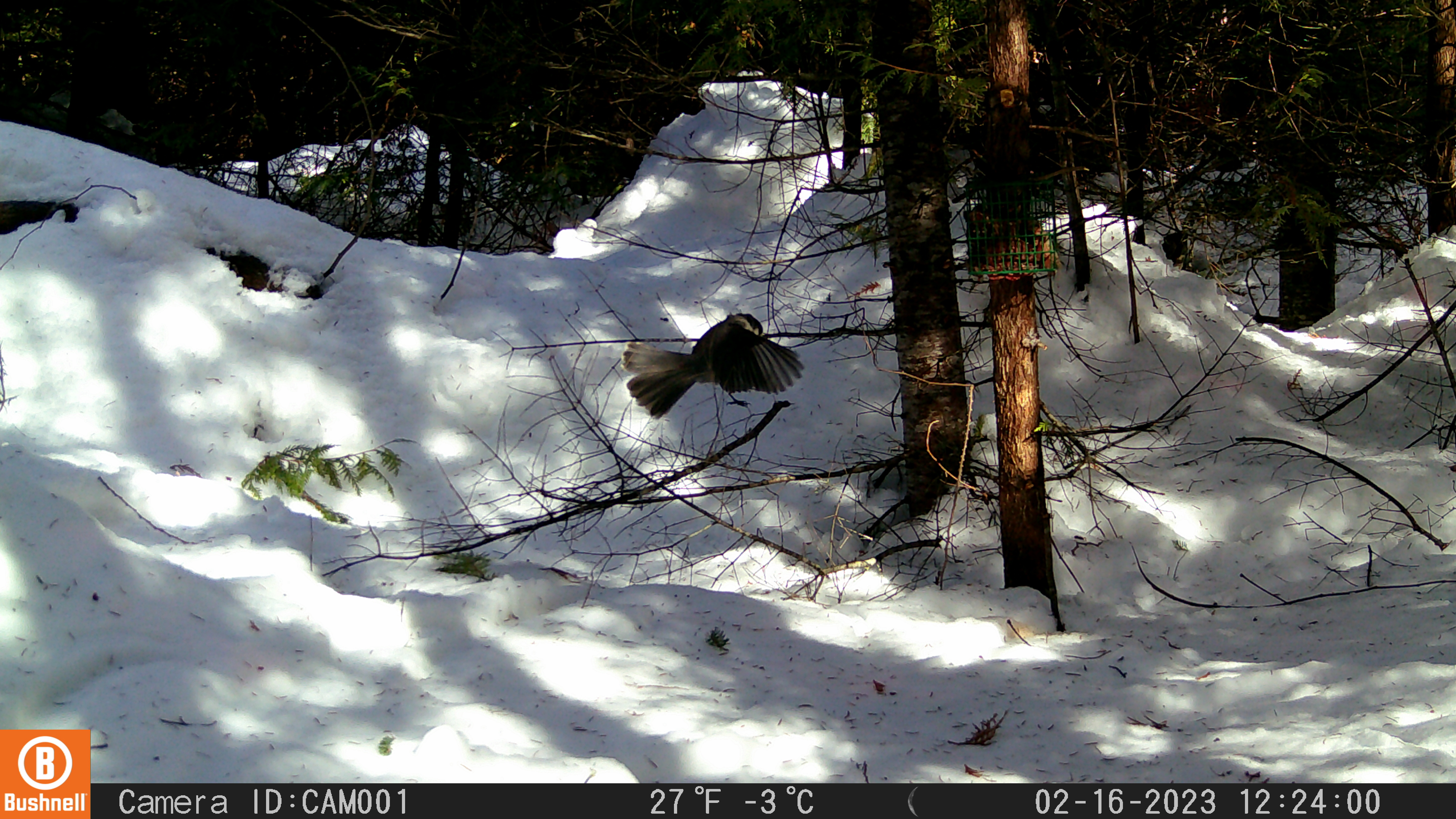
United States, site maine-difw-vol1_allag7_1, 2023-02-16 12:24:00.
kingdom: Animalia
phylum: Chordata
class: Aves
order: Passeriformes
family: Corvidae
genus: Perisoreus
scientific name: Perisoreus canadensis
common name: canada jay